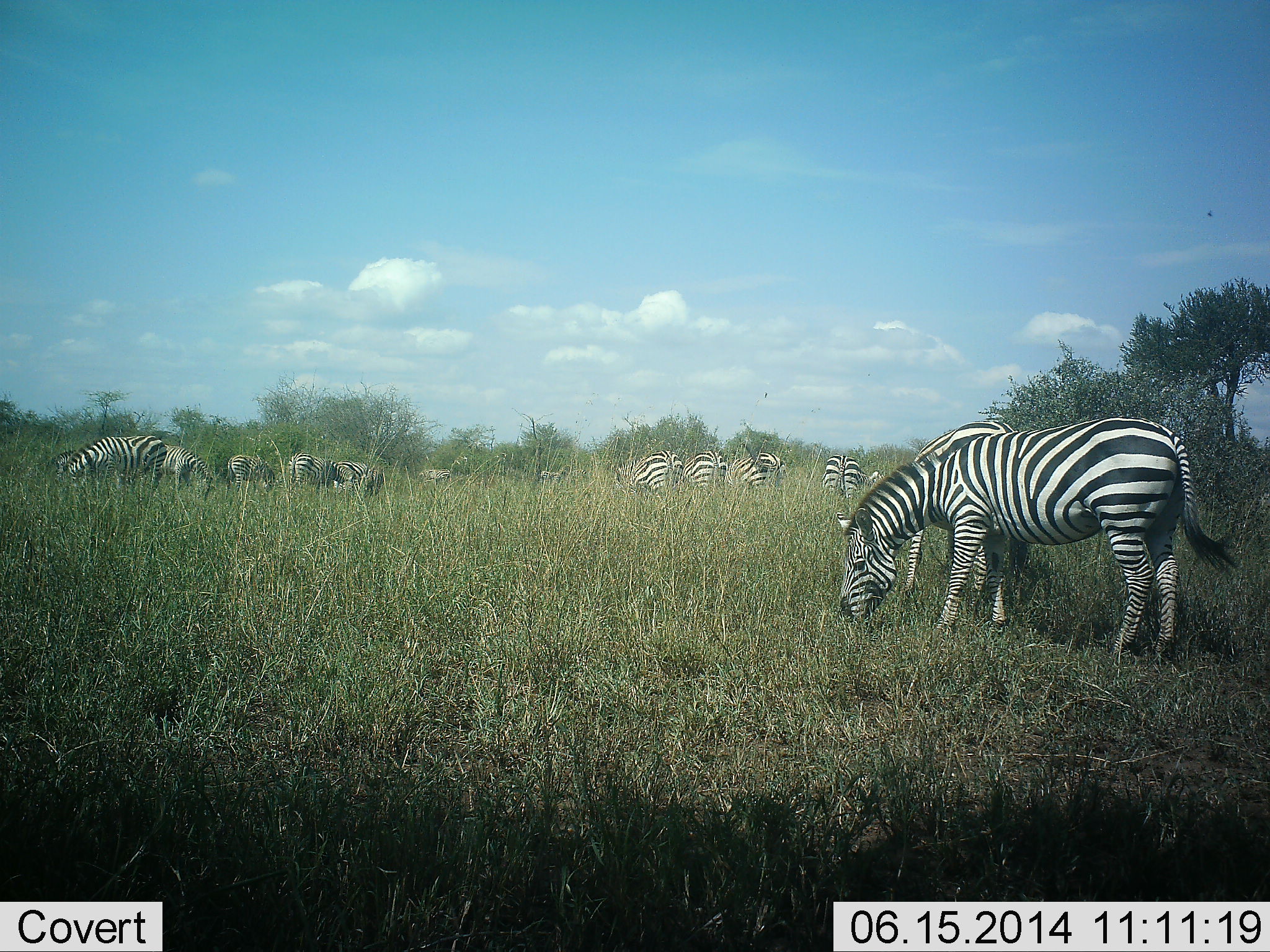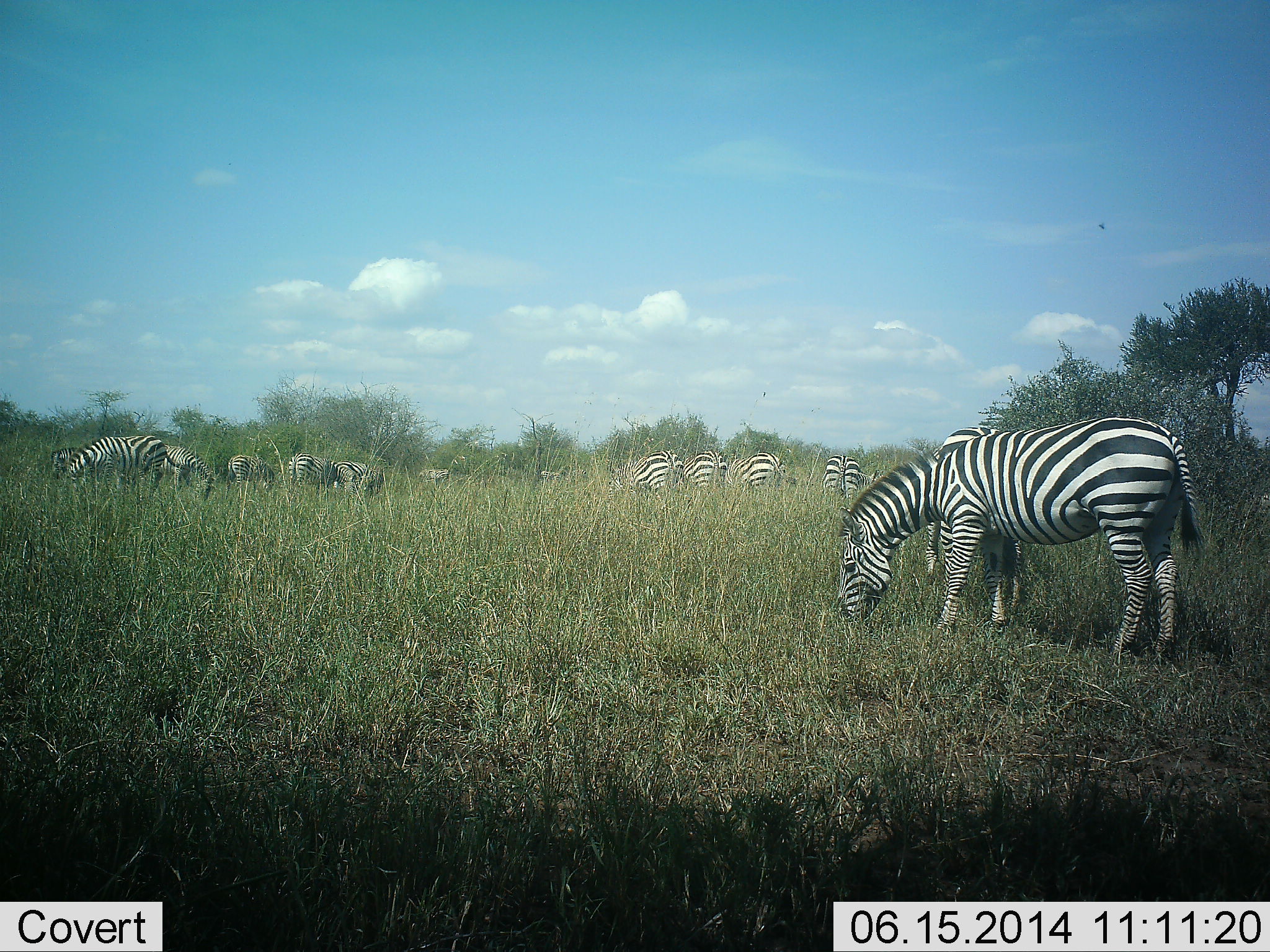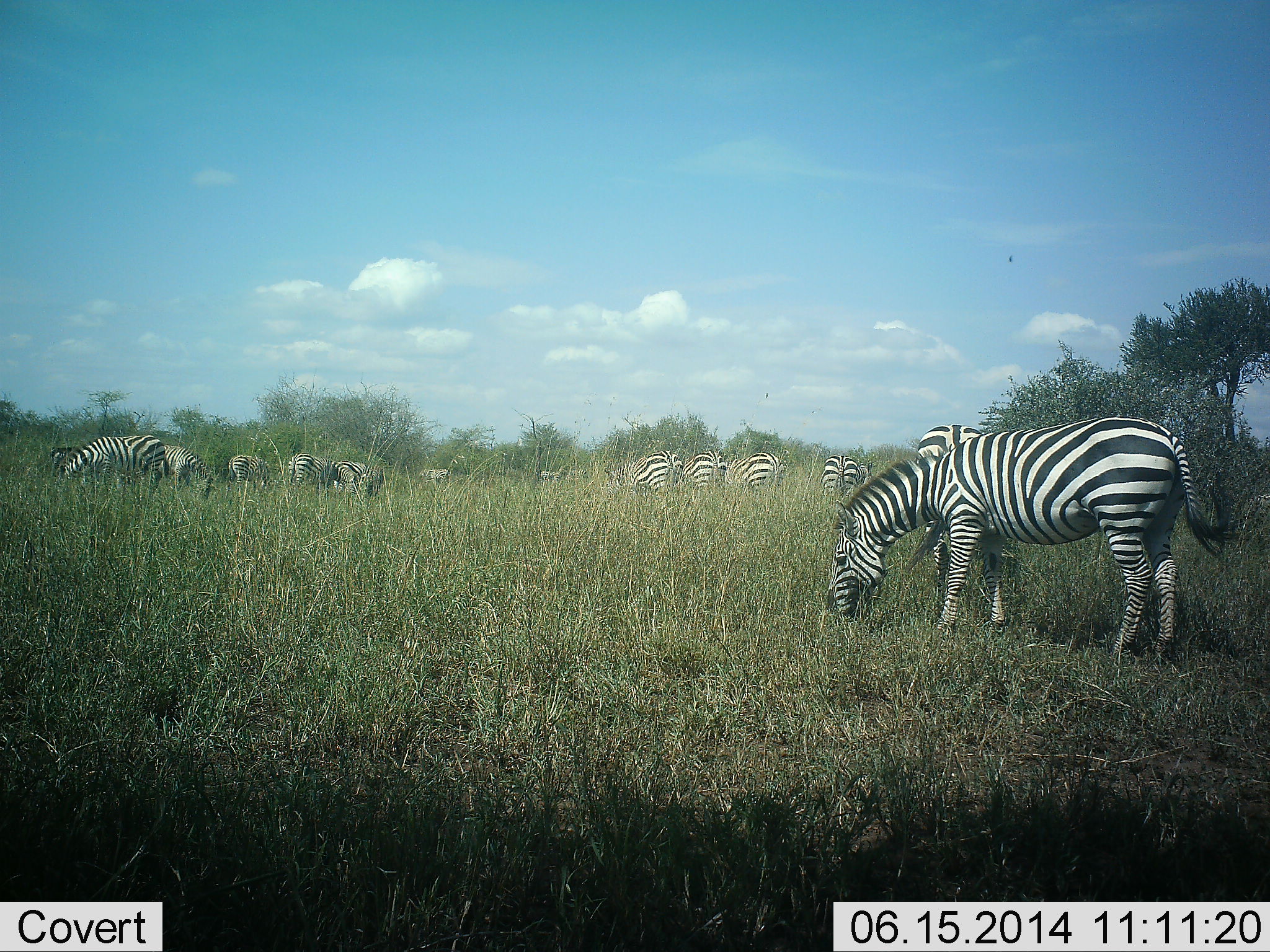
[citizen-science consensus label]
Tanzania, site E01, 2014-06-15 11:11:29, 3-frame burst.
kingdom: Animalia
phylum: Chordata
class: Mammalia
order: Perissodactyla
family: Equidae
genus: Equus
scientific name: Equus quagga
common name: plains zebra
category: zebra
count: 11-50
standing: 45%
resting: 9%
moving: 27%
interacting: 0%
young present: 0%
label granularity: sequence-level